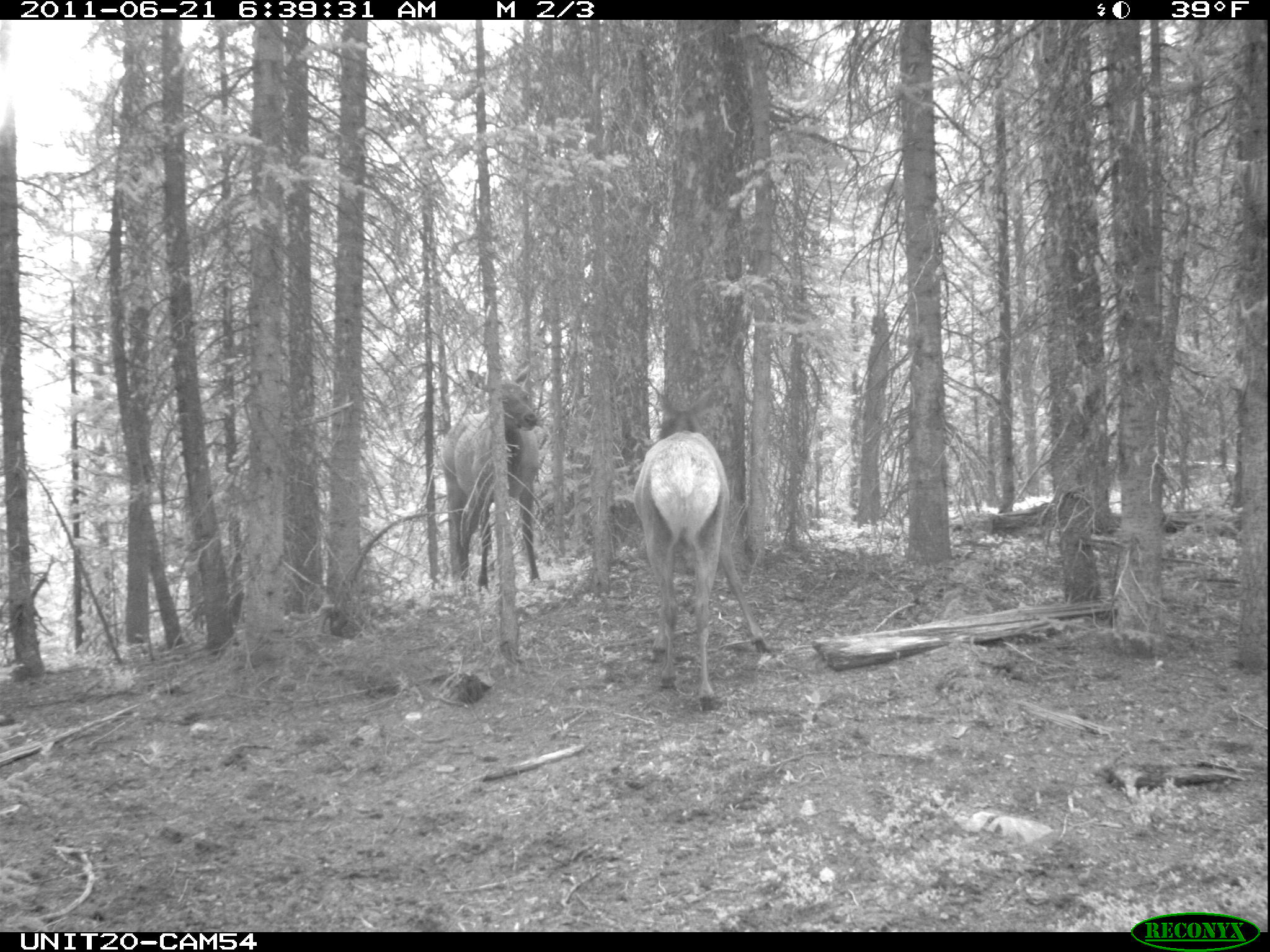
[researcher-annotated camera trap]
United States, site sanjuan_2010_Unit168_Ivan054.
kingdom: Animalia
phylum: Chordata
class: Mammalia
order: Artiodactyla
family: Cervidae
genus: Cervus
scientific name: Cervus elaphus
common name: red deer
Cervus elaphus (red deer).